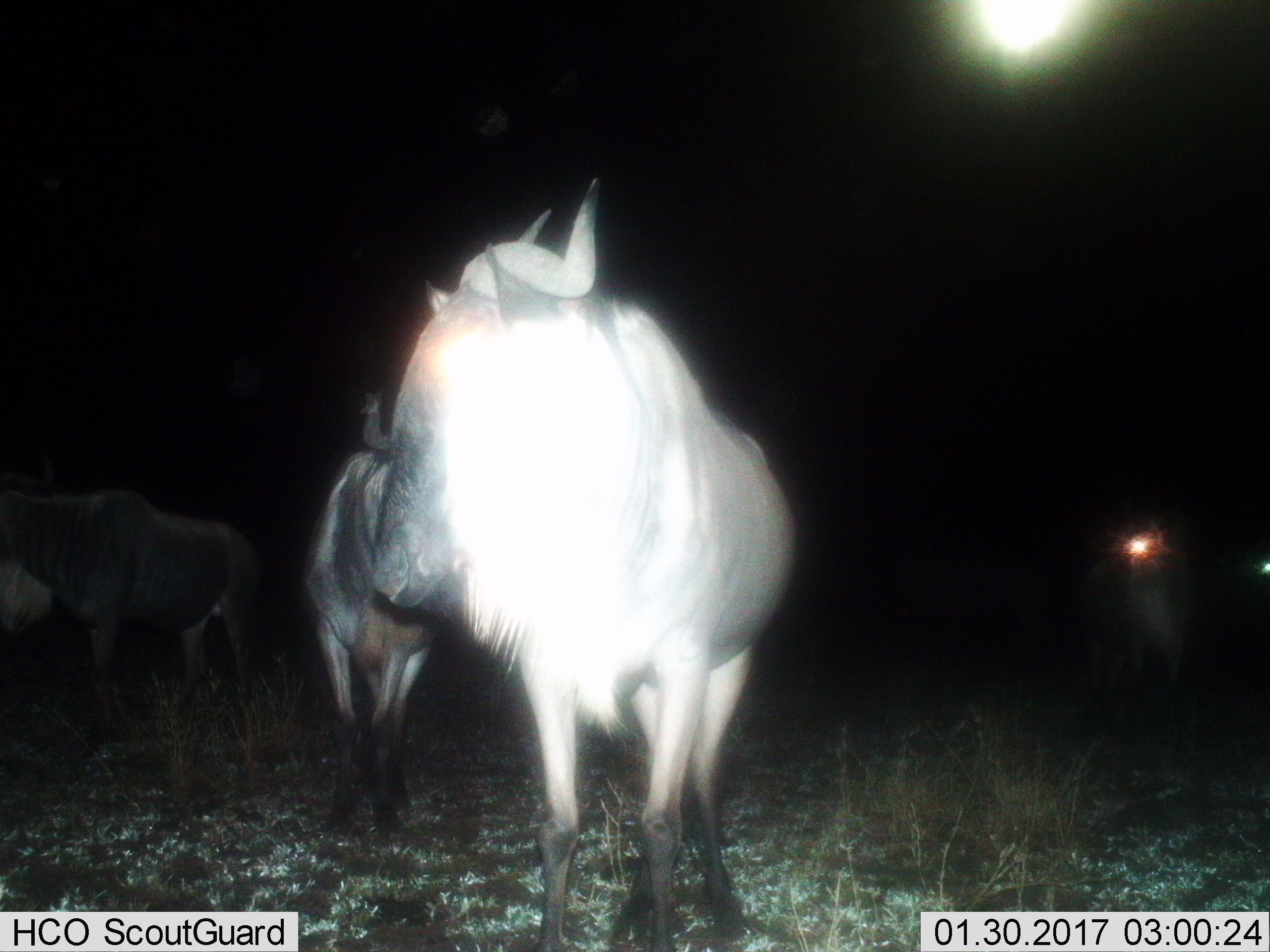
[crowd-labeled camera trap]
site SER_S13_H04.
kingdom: Animalia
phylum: Chordata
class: Mammalia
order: Artiodactyla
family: Bovidae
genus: Connochaetes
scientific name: Connochaetes taurinus taurinus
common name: blue wildebeest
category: wildebeestblue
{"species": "wildebeestblue (blue wildebeest) (Connochaetes taurinus taurinus)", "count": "4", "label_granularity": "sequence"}